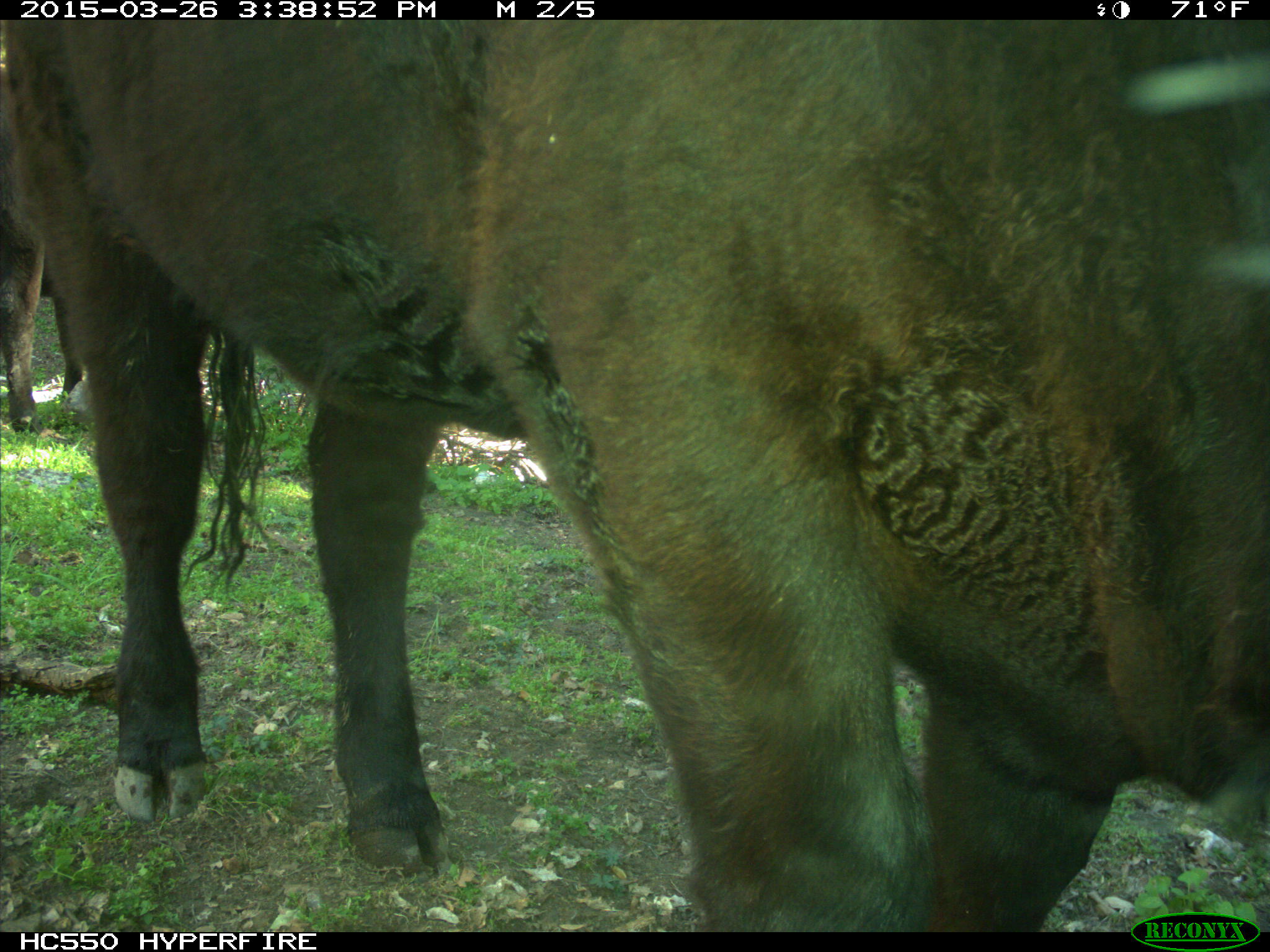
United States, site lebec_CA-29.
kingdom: Animalia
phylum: Chordata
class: Mammalia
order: Artiodactyla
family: Bovidae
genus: Bos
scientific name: Bos taurus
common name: domestic cow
Bos taurus (domestic cow).